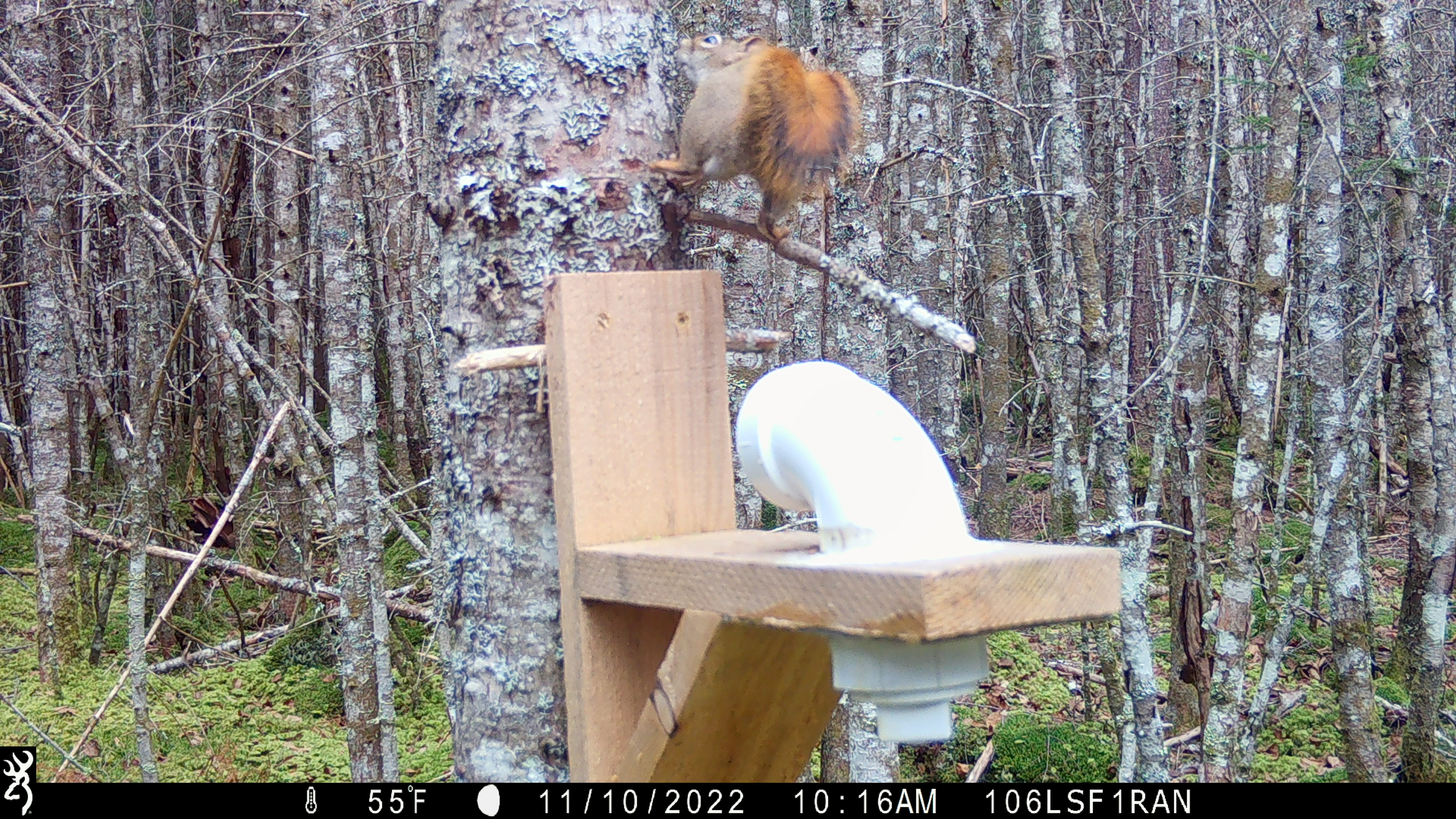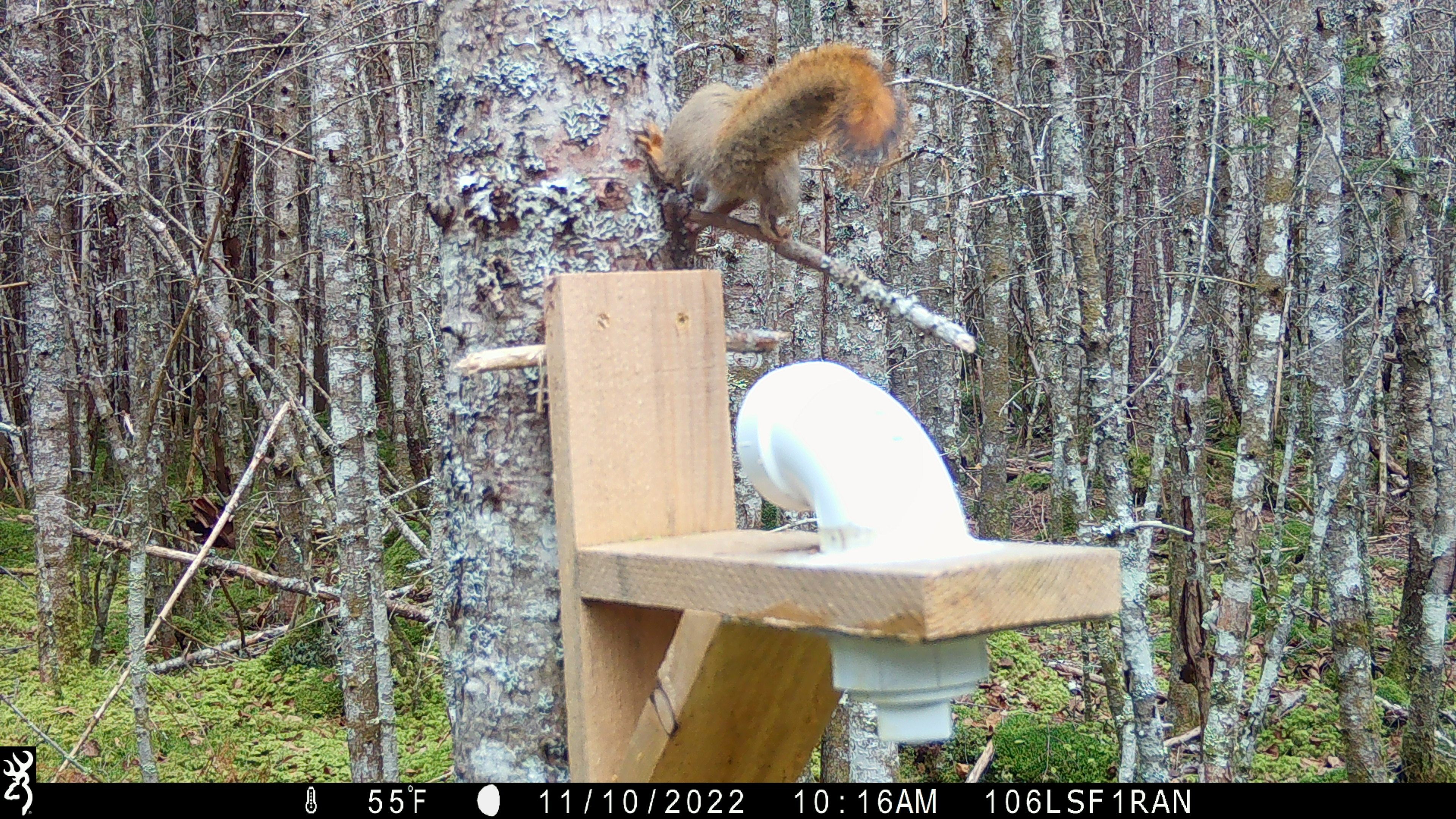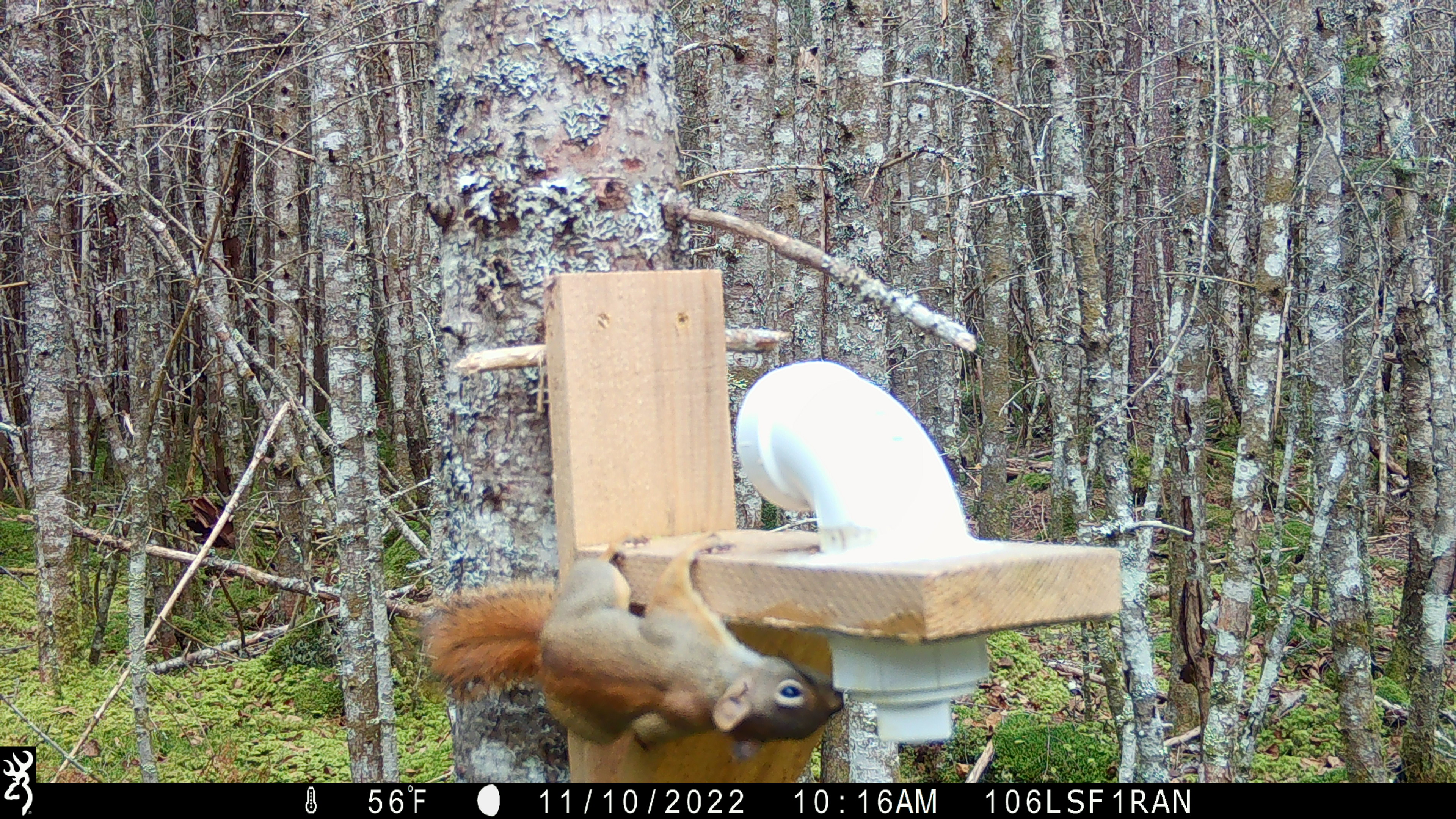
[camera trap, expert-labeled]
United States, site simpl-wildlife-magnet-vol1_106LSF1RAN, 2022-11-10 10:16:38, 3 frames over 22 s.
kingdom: Animalia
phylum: Chordata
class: Mammalia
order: Rodentia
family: Sciuridae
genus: Tamiasciurus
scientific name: Tamiasciurus hudsonicus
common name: red squirrel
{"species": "red squirrel (Tamiasciurus hudsonicus)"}